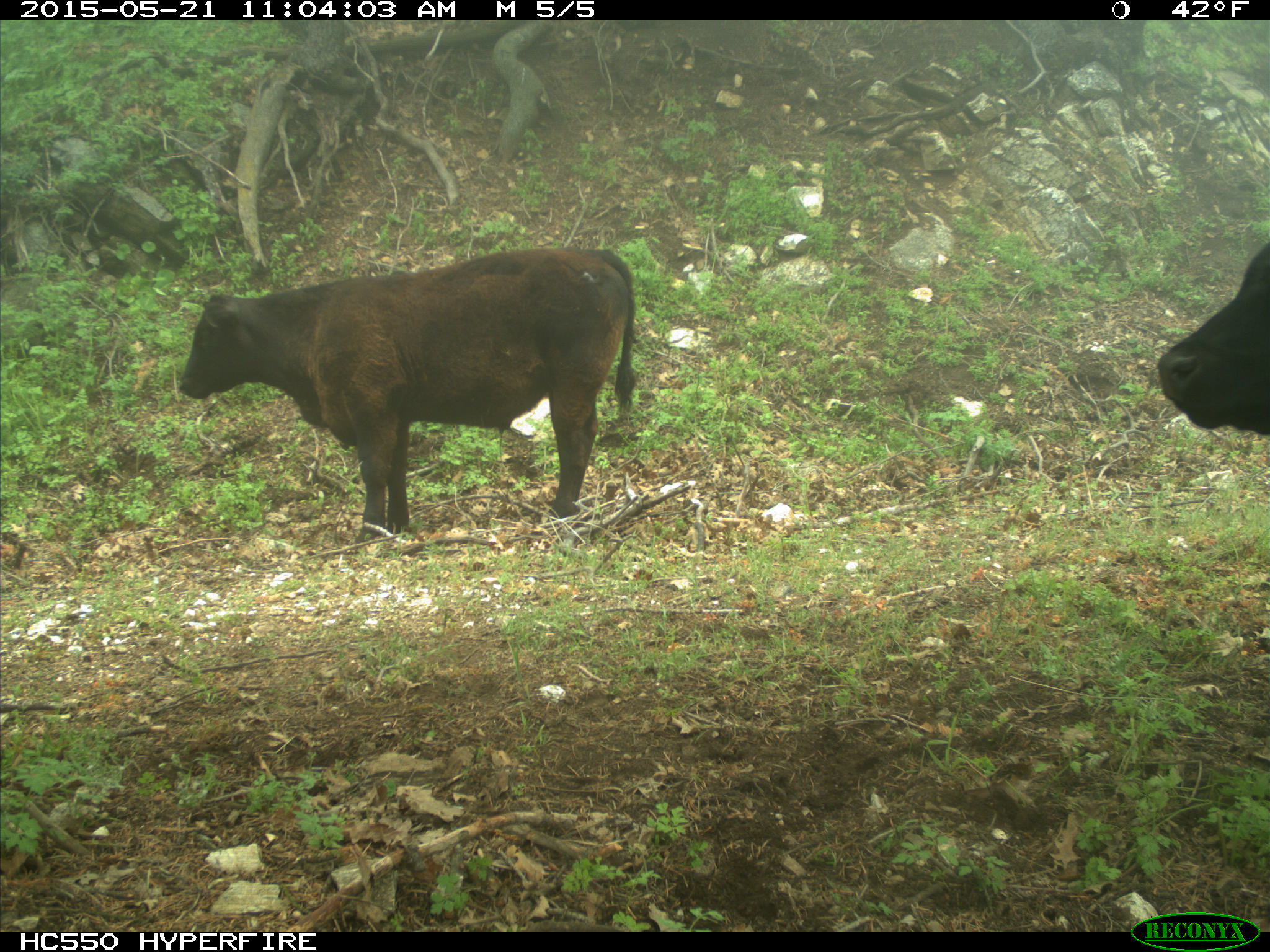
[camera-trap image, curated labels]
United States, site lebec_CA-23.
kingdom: Animalia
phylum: Chordata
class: Mammalia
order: Artiodactyla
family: Bovidae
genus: Bos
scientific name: Bos taurus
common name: domestic cow